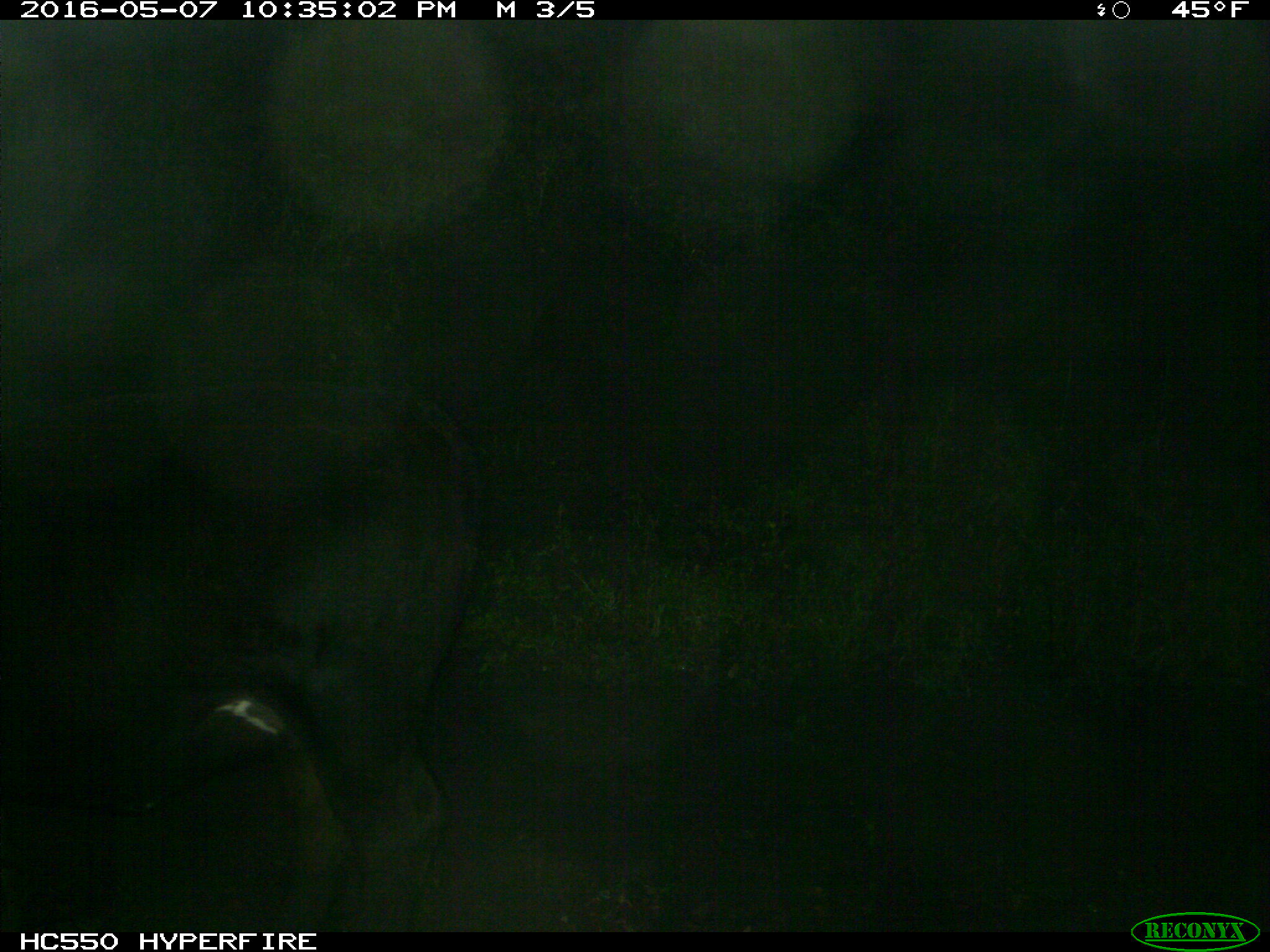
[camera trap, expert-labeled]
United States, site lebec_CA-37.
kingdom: Animalia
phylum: Chordata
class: Mammalia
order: Artiodactyla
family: Bovidae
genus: Bos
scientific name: Bos taurus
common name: domestic cow